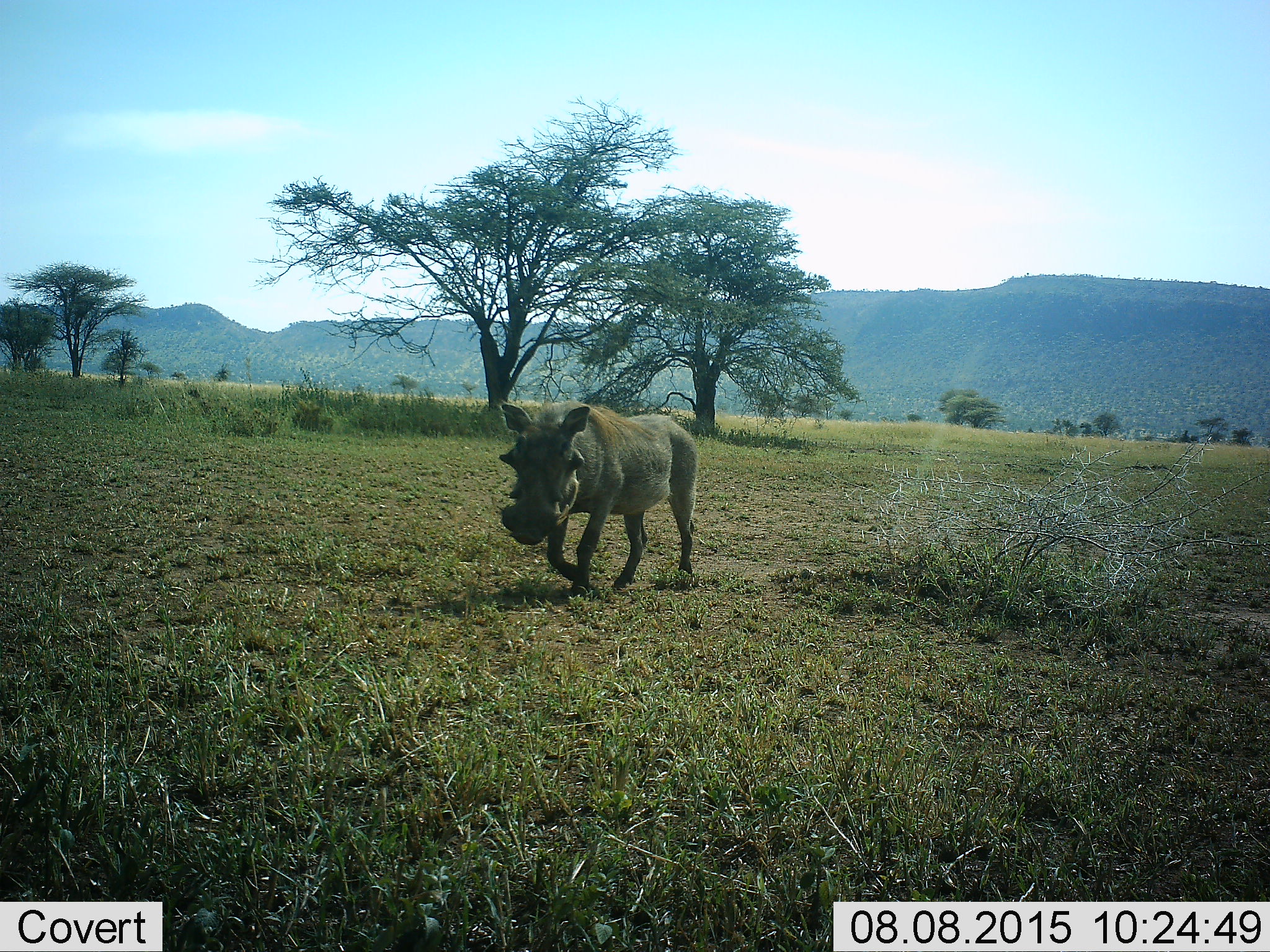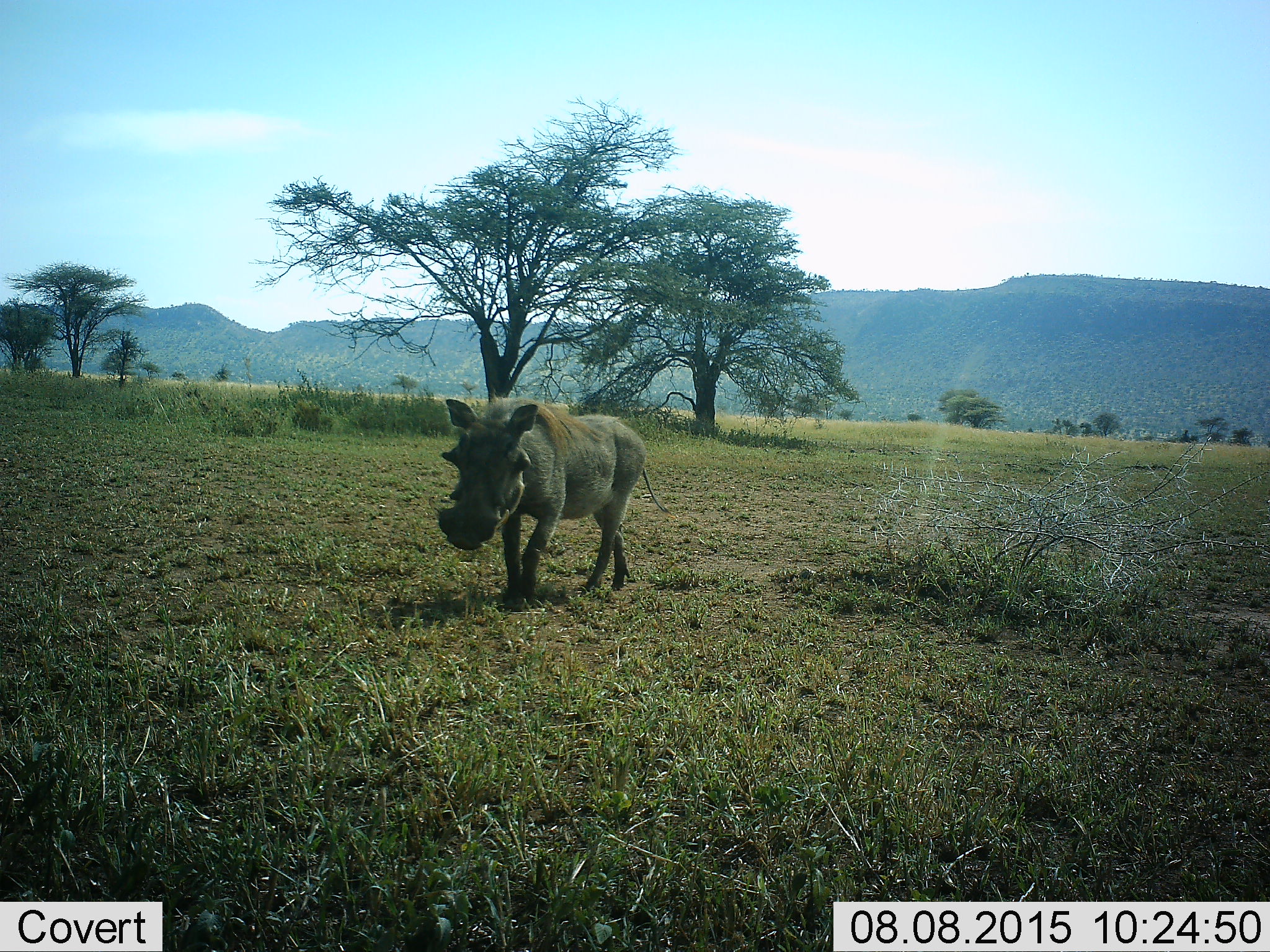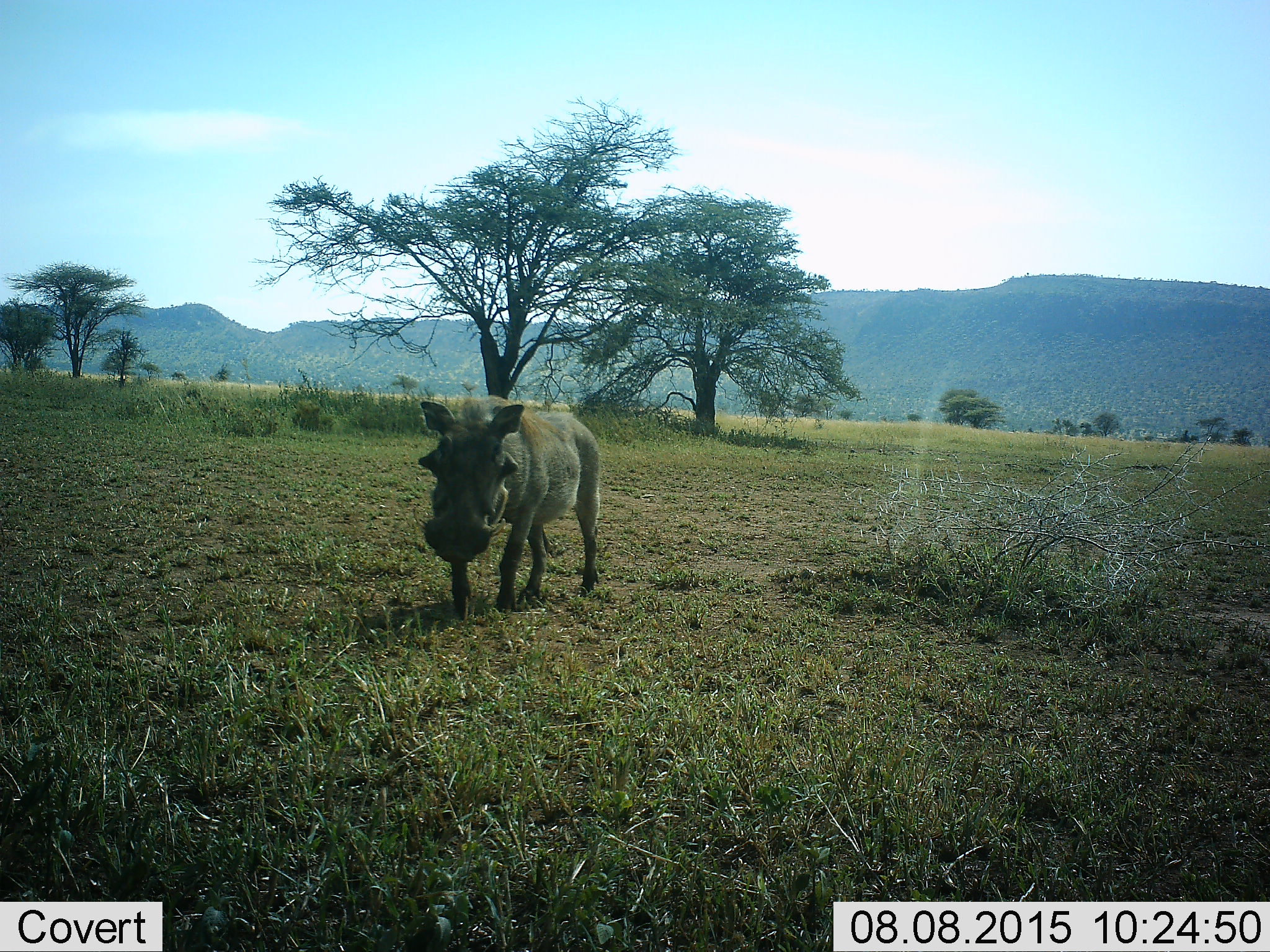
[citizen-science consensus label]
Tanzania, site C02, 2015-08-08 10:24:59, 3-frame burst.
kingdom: Animalia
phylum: Chordata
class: Mammalia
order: Artiodactyla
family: Suidae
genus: Phacochoerus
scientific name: Phacochoerus africanus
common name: warthog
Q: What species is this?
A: Warthog (Phacochoerus africanus).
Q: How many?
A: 1.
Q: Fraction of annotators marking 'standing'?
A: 6%.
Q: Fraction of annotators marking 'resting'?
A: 0%.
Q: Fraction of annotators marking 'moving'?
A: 94%.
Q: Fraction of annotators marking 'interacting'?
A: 0%.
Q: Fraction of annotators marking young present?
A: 0%.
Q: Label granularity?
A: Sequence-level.